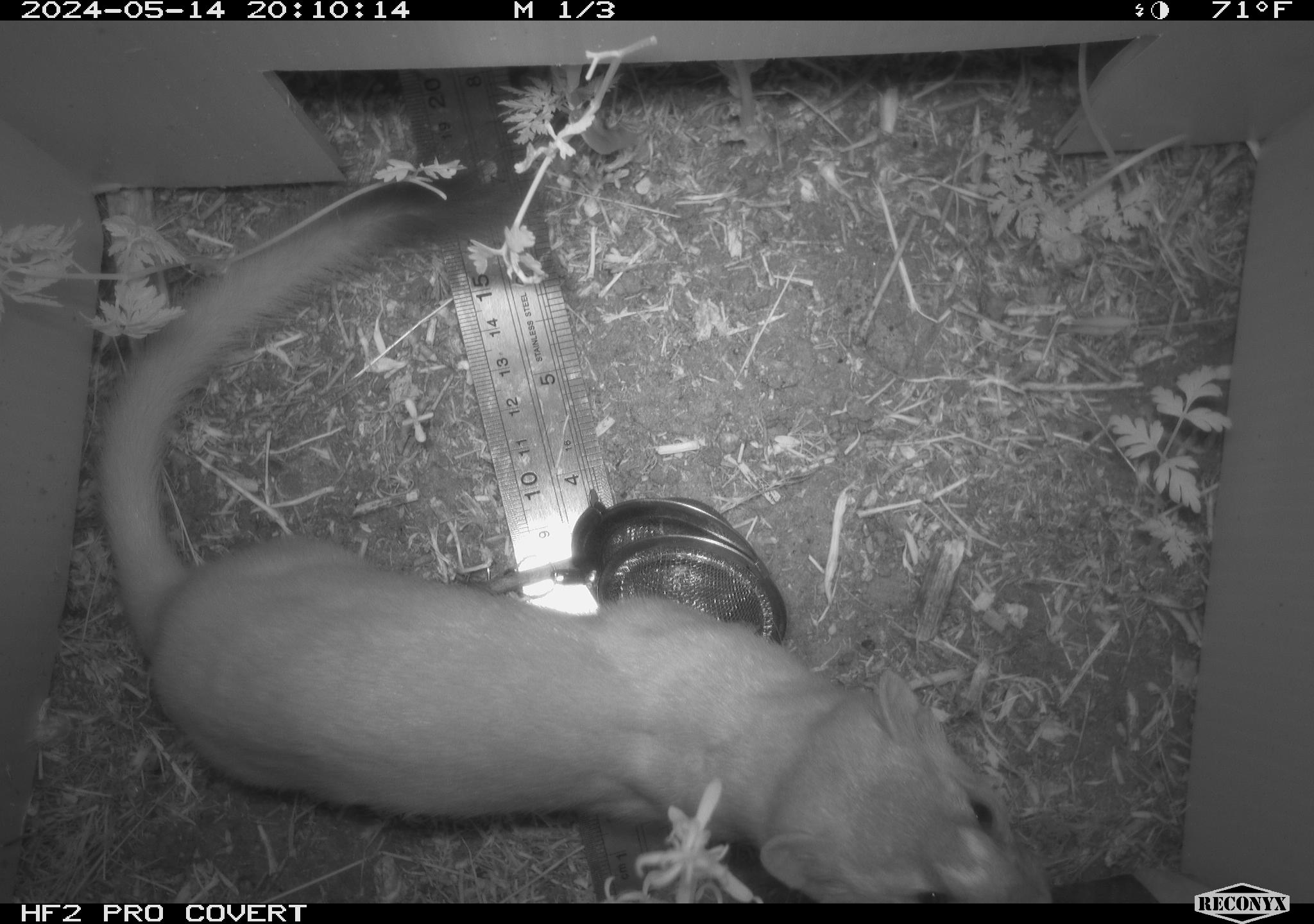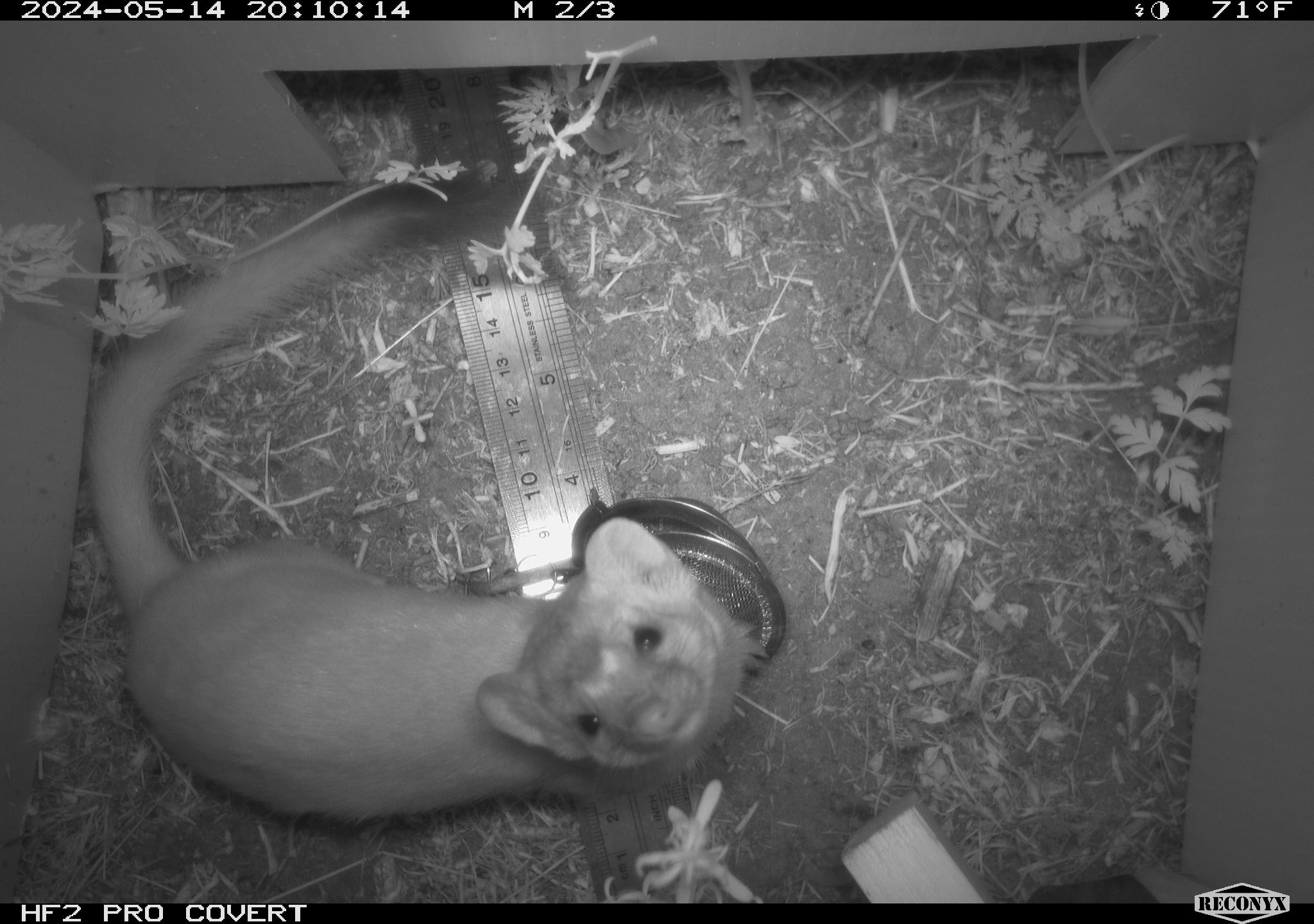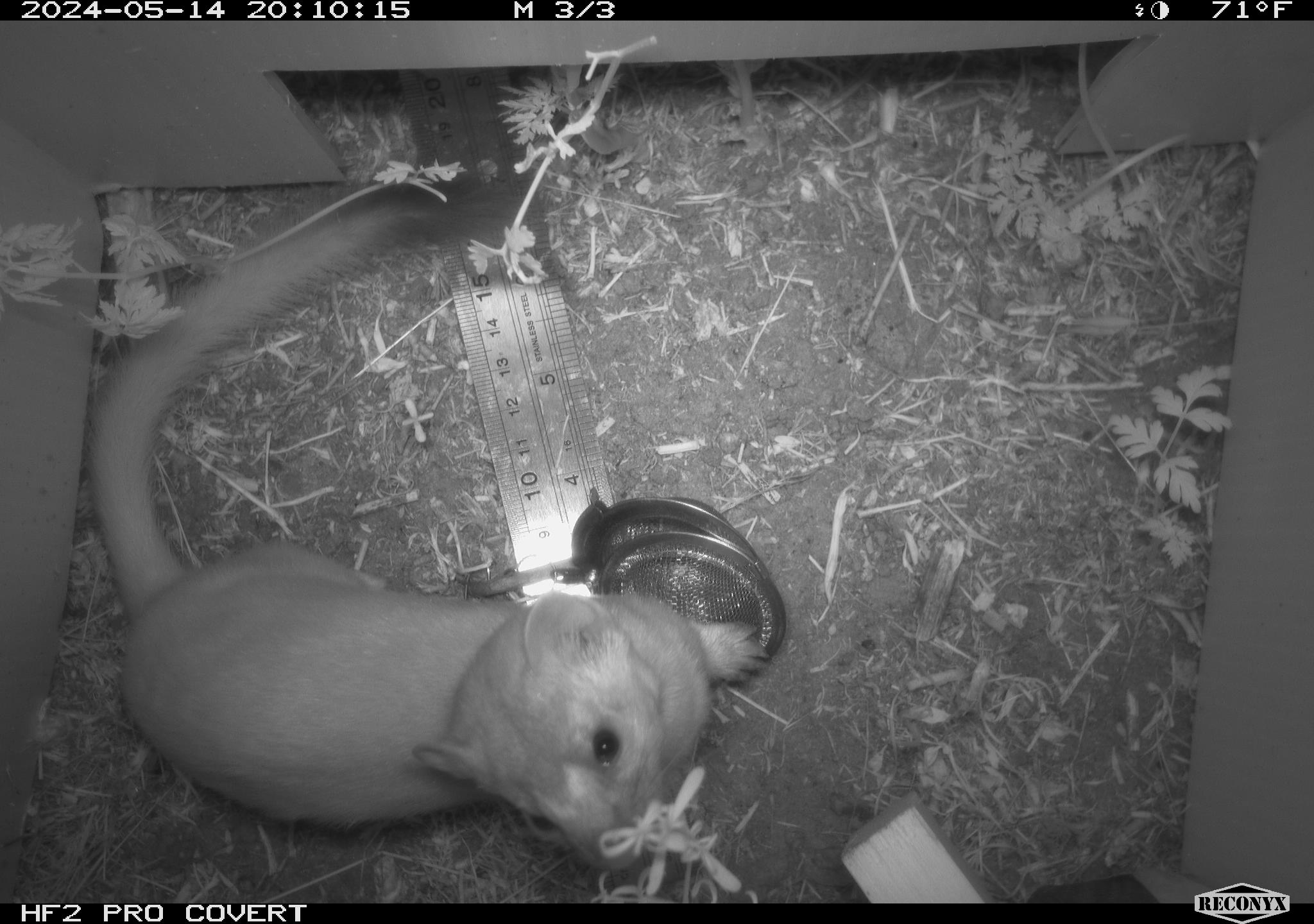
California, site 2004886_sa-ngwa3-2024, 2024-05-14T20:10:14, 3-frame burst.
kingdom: Animalia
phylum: Chordata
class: Mammalia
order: Carnivora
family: Mustelidae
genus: Neogale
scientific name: Neogale frenata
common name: long-tailed weasel